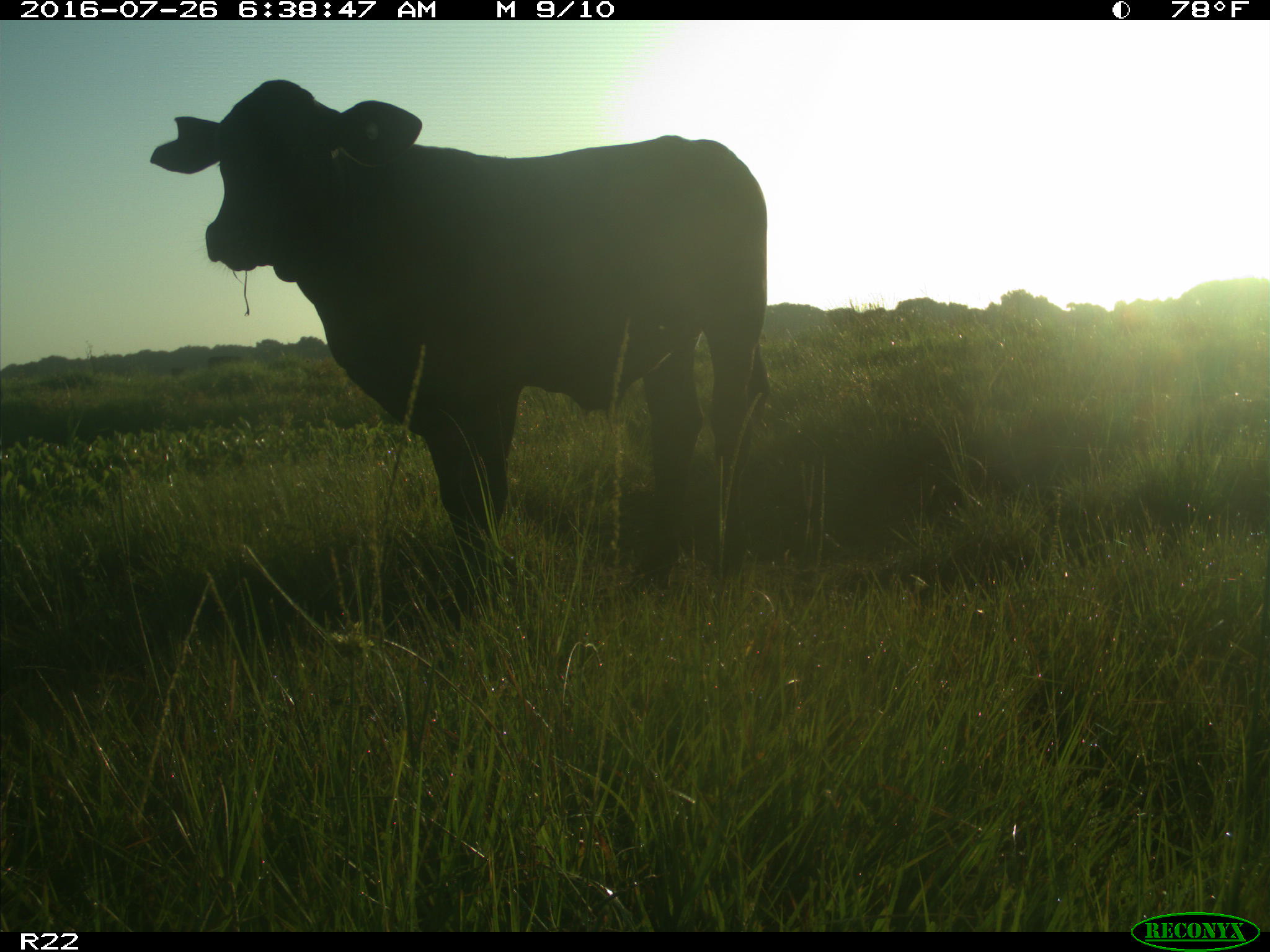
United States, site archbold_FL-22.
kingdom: Animalia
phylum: Chordata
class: Mammalia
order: Artiodactyla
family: Bovidae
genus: Bos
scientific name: Bos taurus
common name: domestic cow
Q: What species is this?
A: Bos taurus (domestic cow).